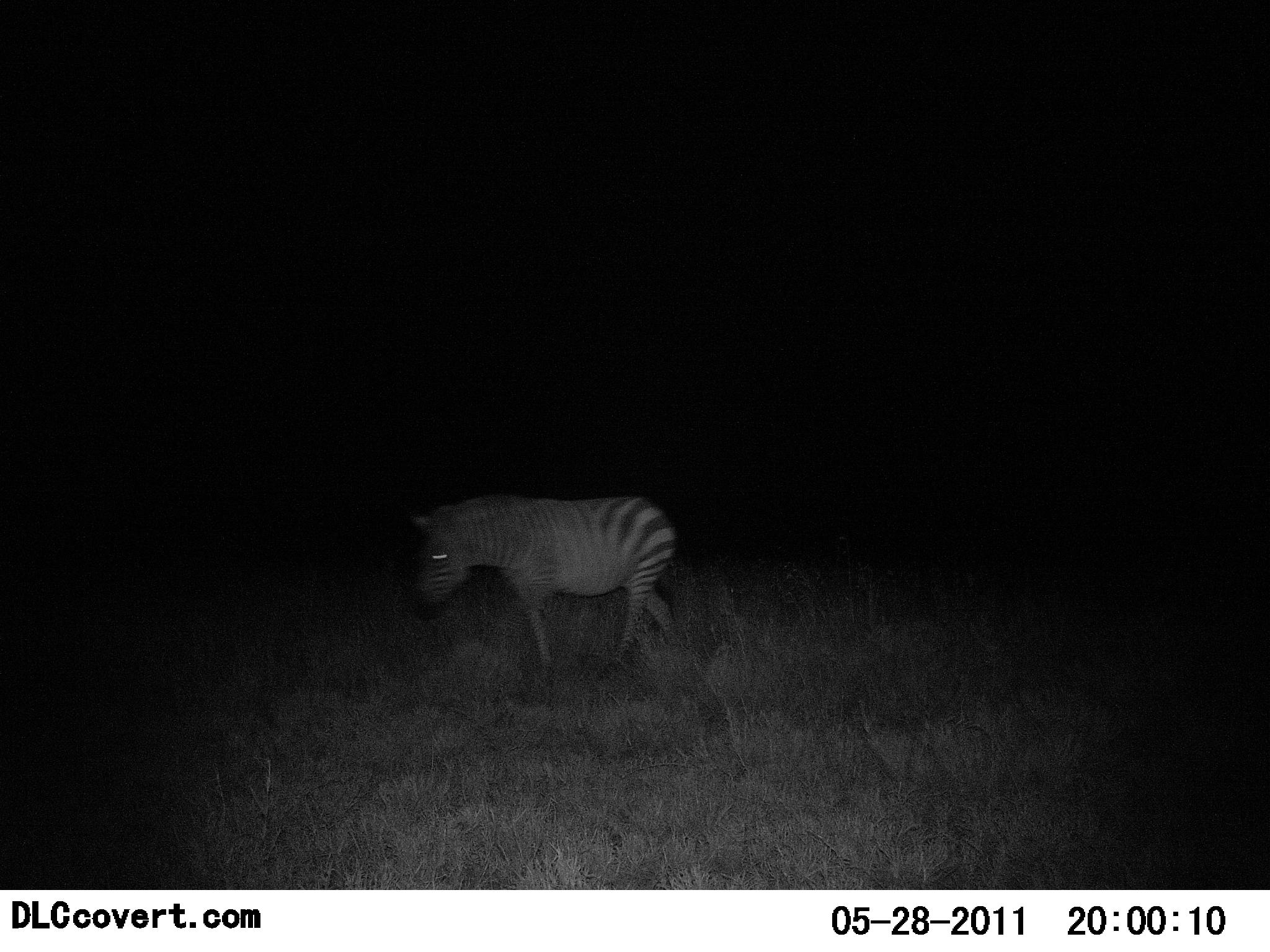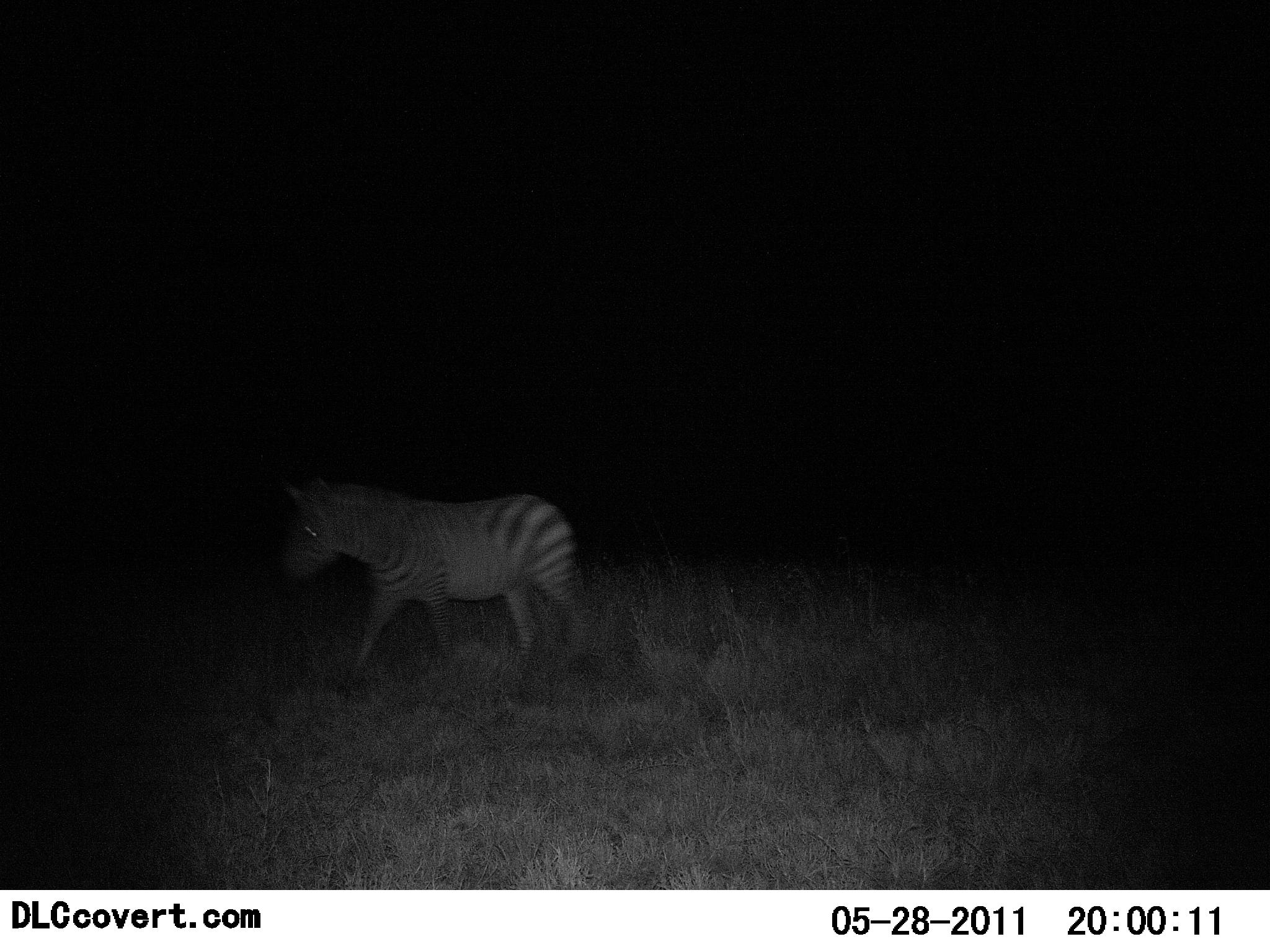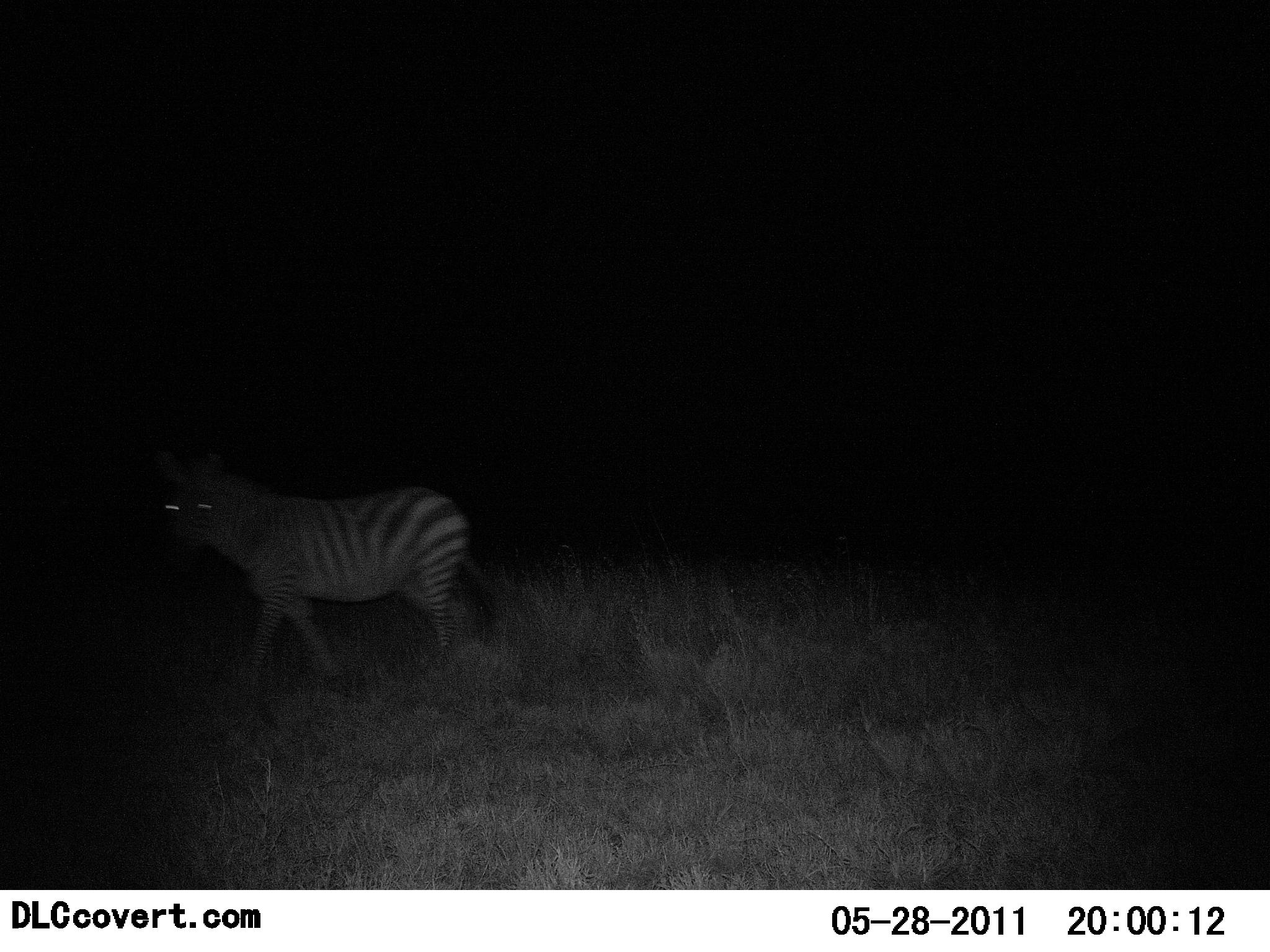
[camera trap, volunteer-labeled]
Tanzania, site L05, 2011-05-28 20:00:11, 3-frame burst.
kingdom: Animalia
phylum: Chordata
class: Mammalia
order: Perissodactyla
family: Equidae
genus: Equus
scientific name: Equus quagga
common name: plains zebra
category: zebra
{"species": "zebra (plains zebra) (Equus quagga)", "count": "1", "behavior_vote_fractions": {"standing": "10%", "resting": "0%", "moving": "90%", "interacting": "0%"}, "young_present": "0%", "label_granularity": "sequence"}